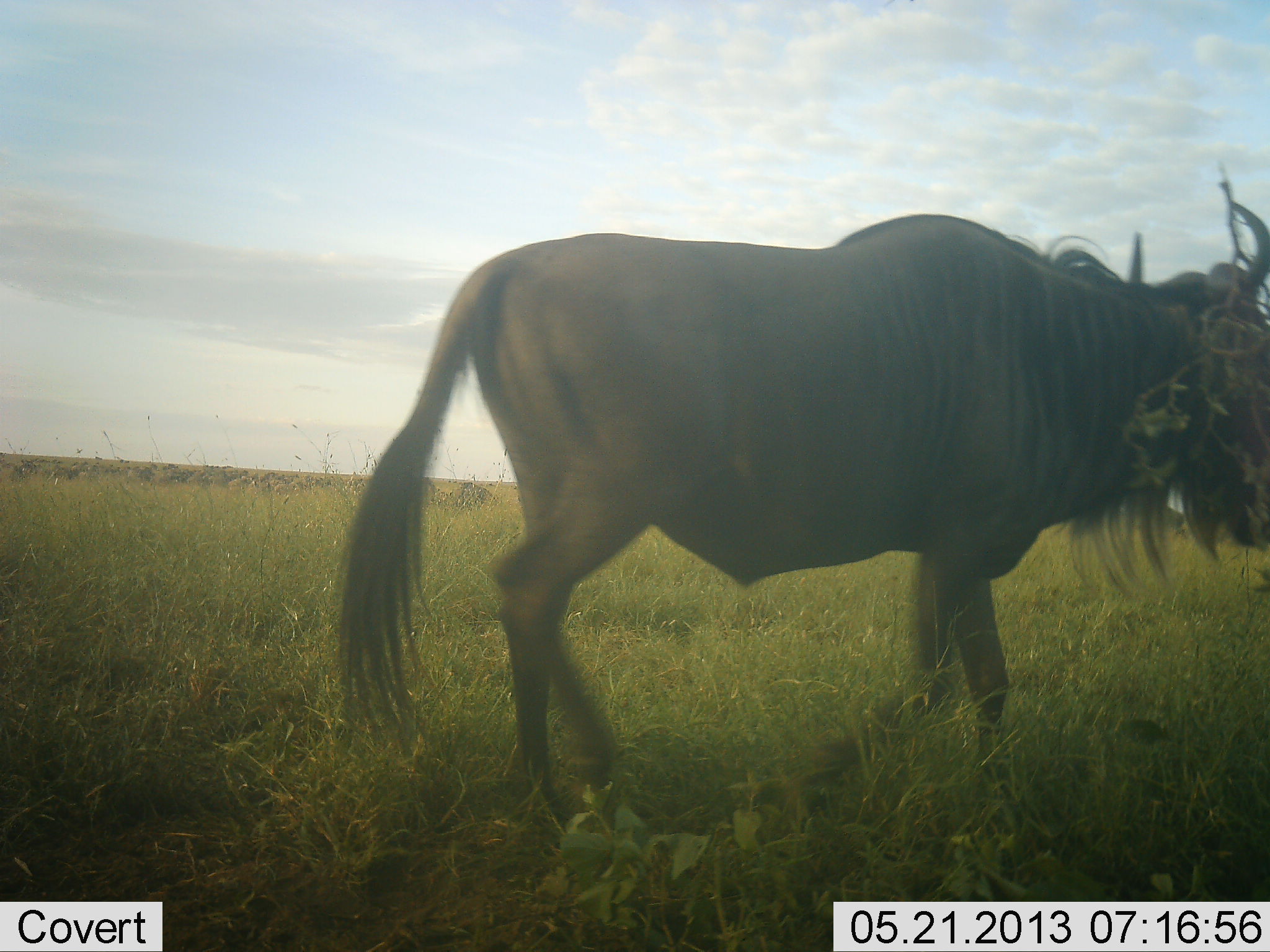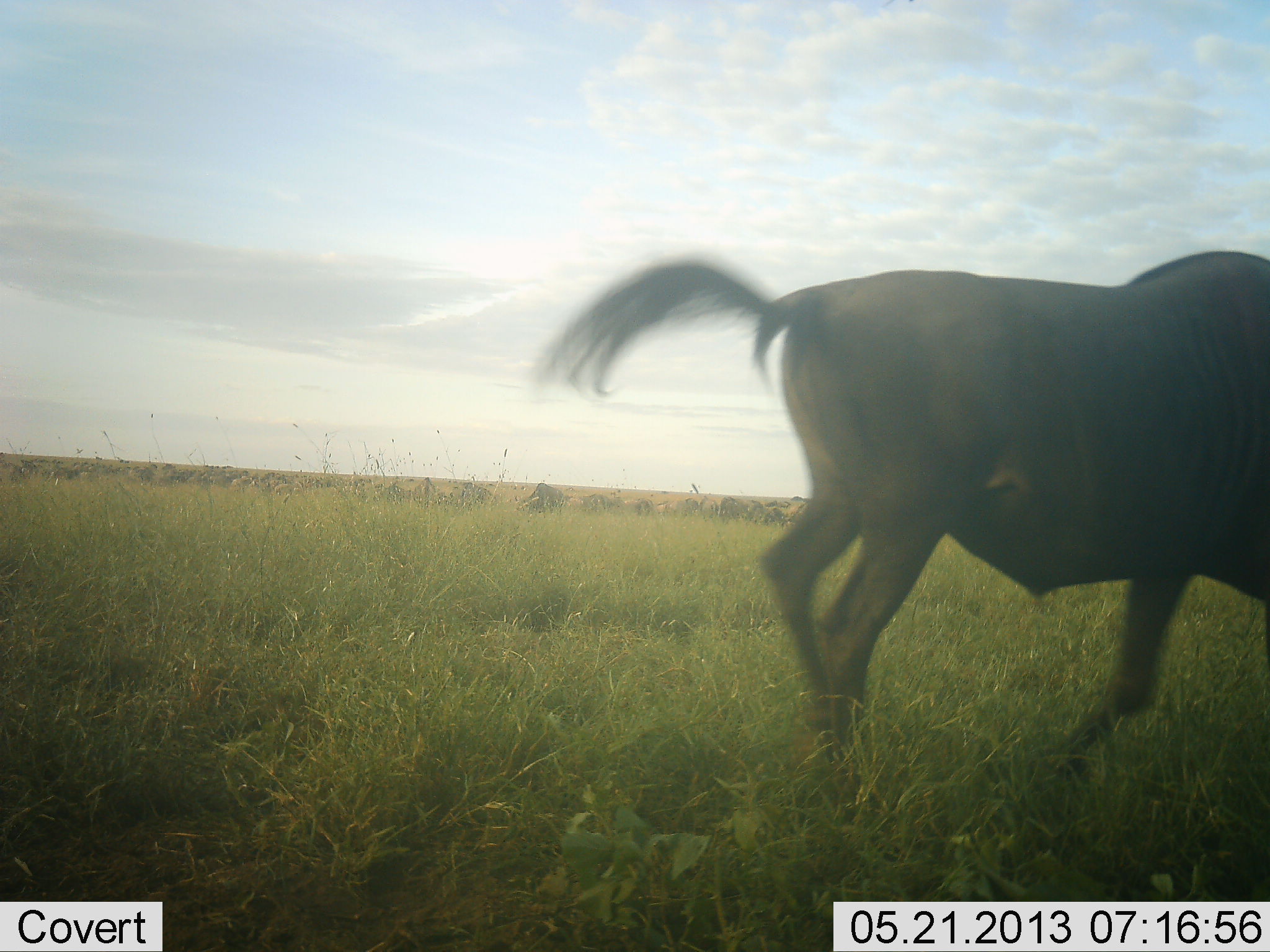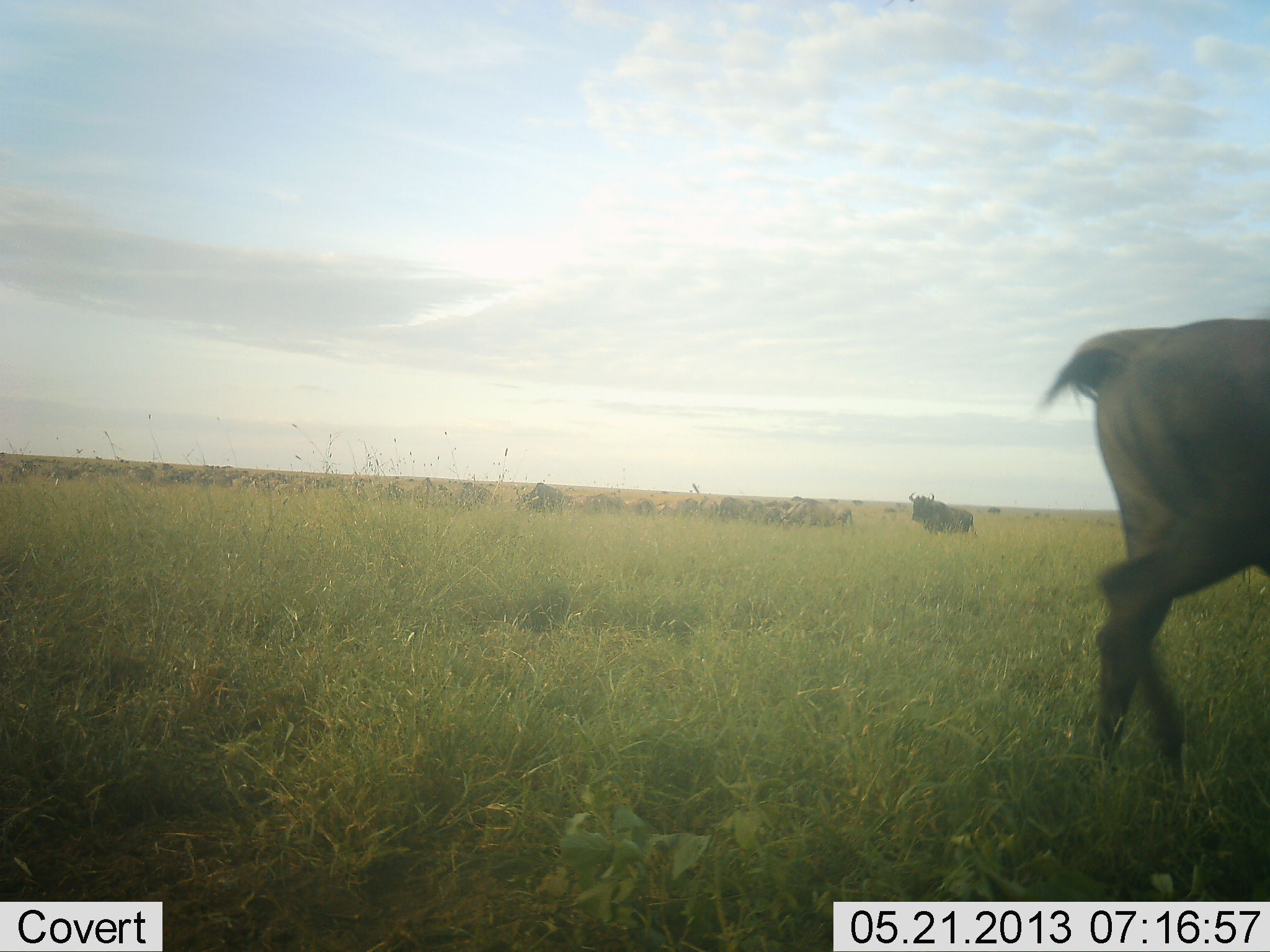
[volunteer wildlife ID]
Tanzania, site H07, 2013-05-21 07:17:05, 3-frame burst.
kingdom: Animalia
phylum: Chordata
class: Mammalia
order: Artiodactyla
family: Bovidae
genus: Connochaetes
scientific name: Connochaetes taurinus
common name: blue wildebeest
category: wildebeest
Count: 2.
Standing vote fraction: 30%.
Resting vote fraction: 10%.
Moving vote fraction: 100%.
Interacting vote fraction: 0%.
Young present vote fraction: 0%.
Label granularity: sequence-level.